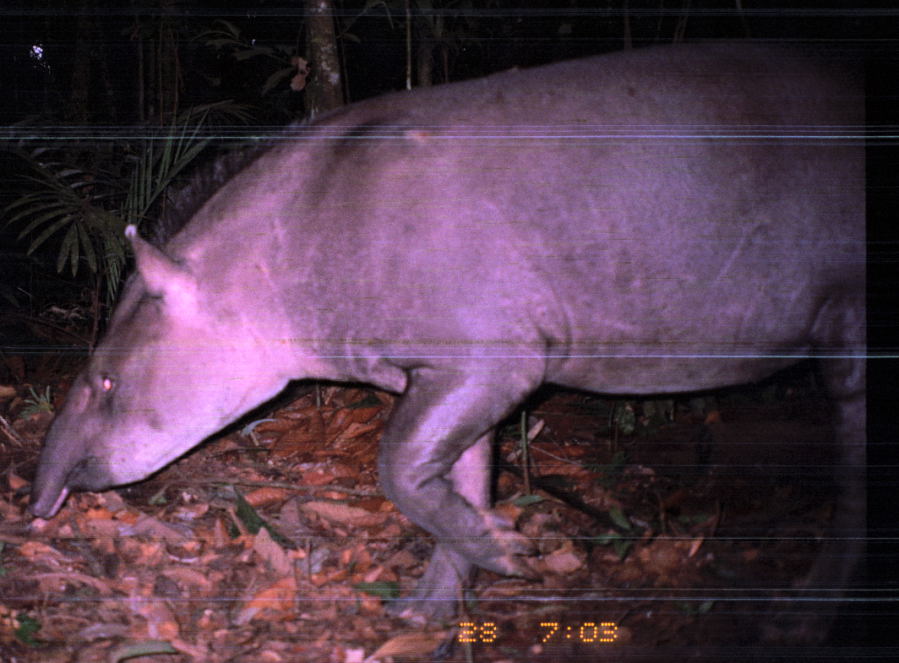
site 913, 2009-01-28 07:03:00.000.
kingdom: Animalia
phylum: Chordata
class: Mammalia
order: Perissodactyla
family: Tapiridae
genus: Tapirus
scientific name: Tapirus terrestris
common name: south american tapir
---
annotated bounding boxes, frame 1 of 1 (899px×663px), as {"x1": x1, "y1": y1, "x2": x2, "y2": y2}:
tapirus terrestris: {"x1": 31, "y1": 38, "x2": 867, "y2": 632}